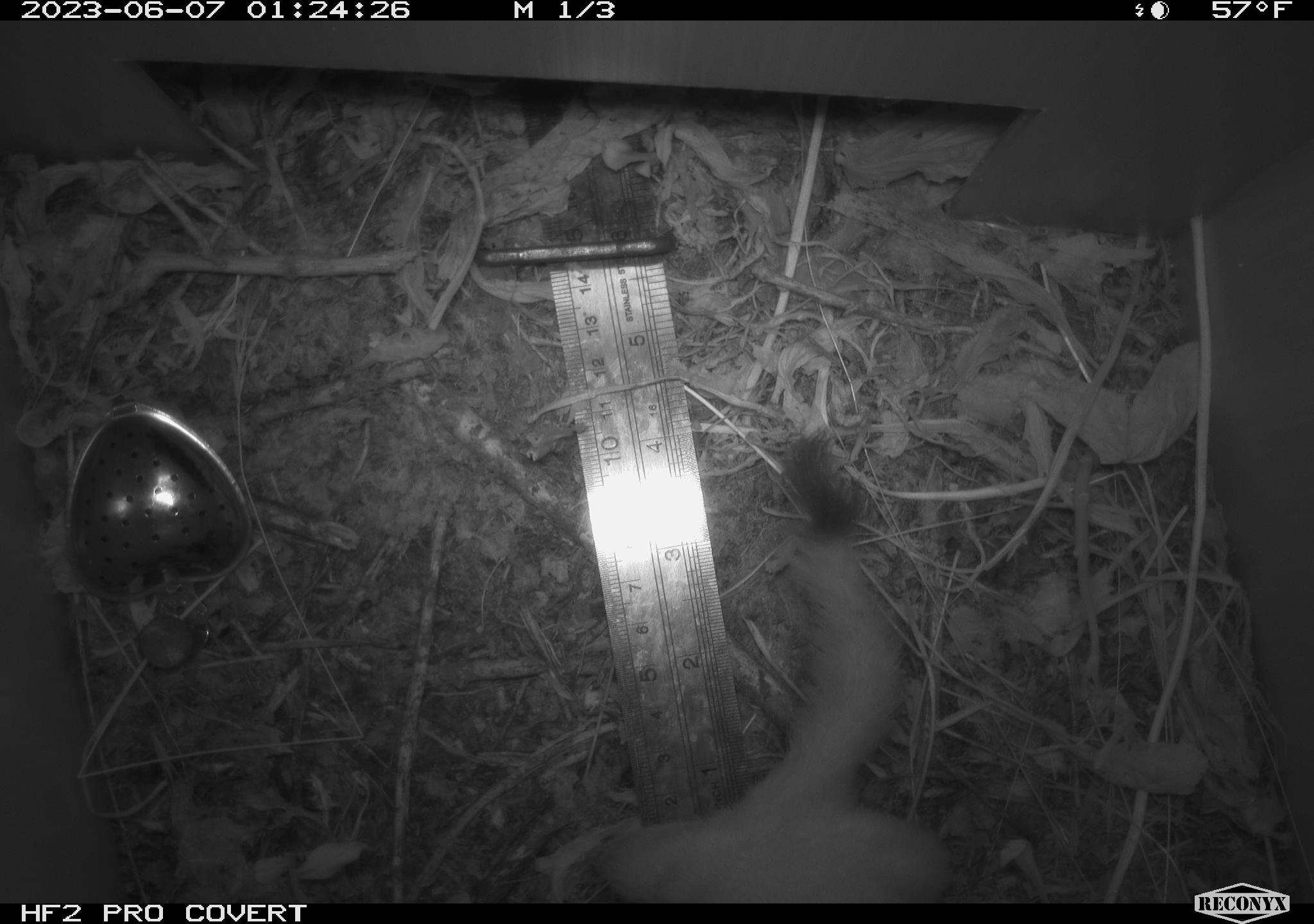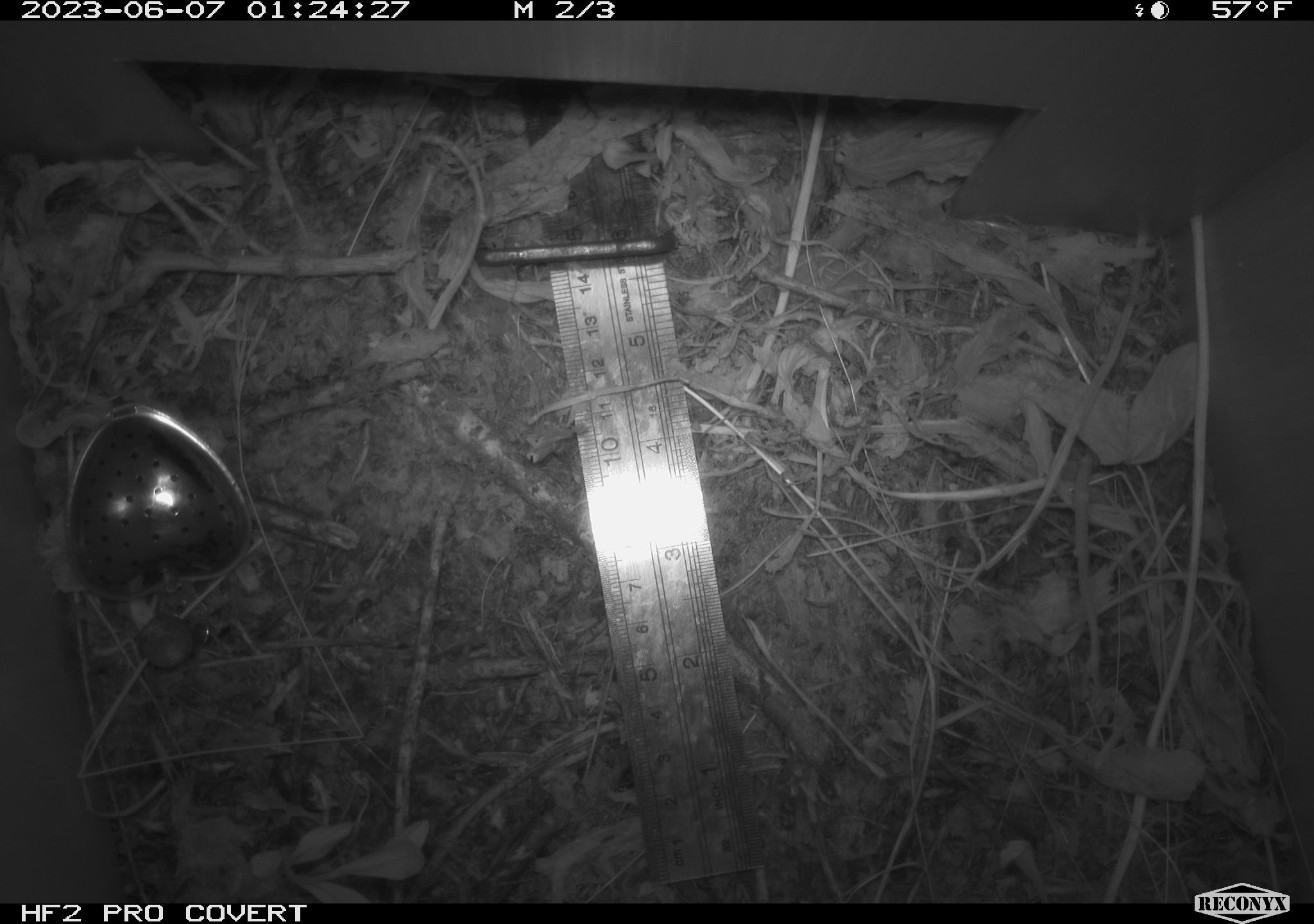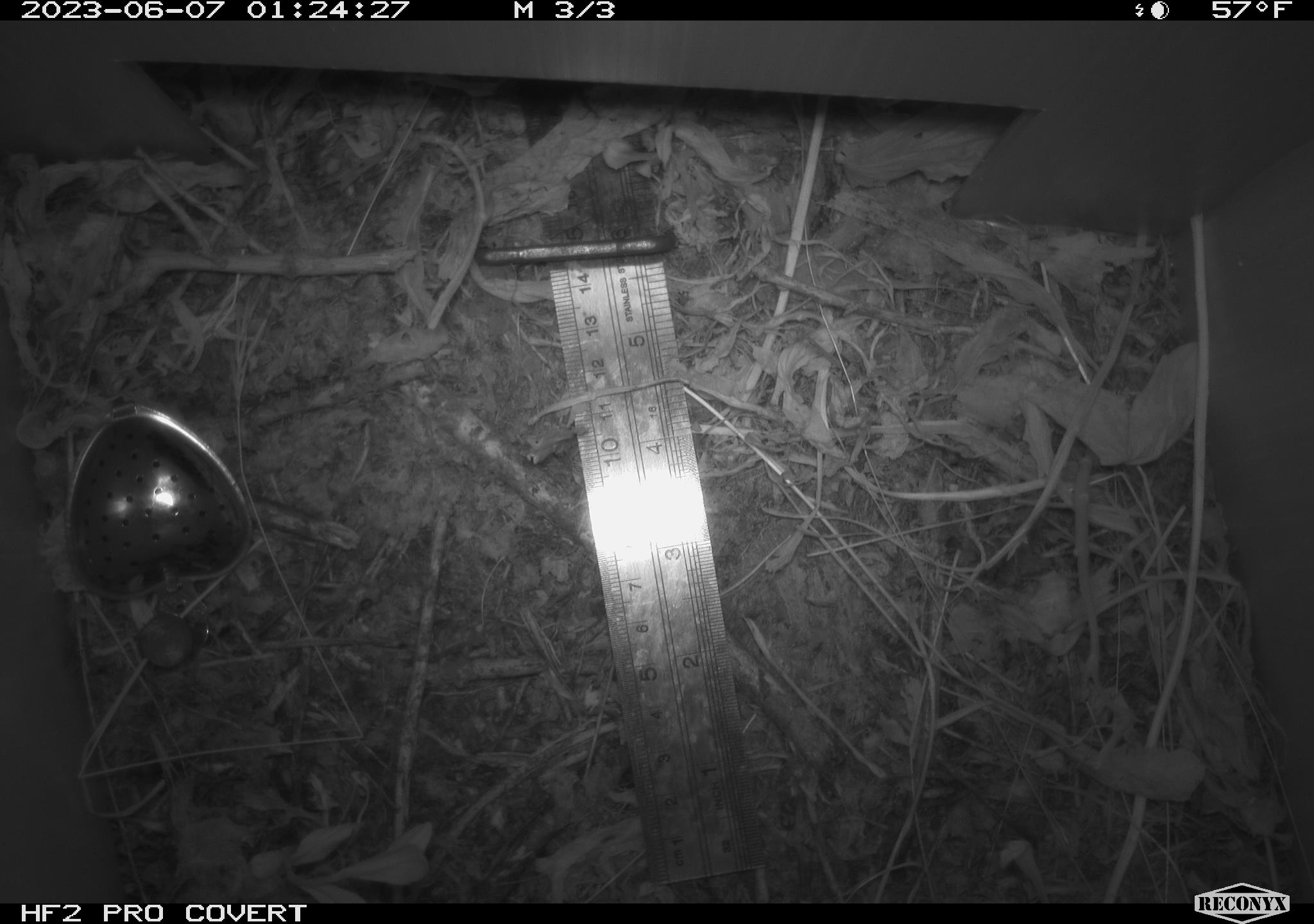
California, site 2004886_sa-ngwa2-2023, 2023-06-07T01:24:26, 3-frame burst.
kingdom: Animalia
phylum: Chordata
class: Mammalia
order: Carnivora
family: Mustelidae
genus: Neogale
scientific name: Neogale frenata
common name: long-tailed weasel